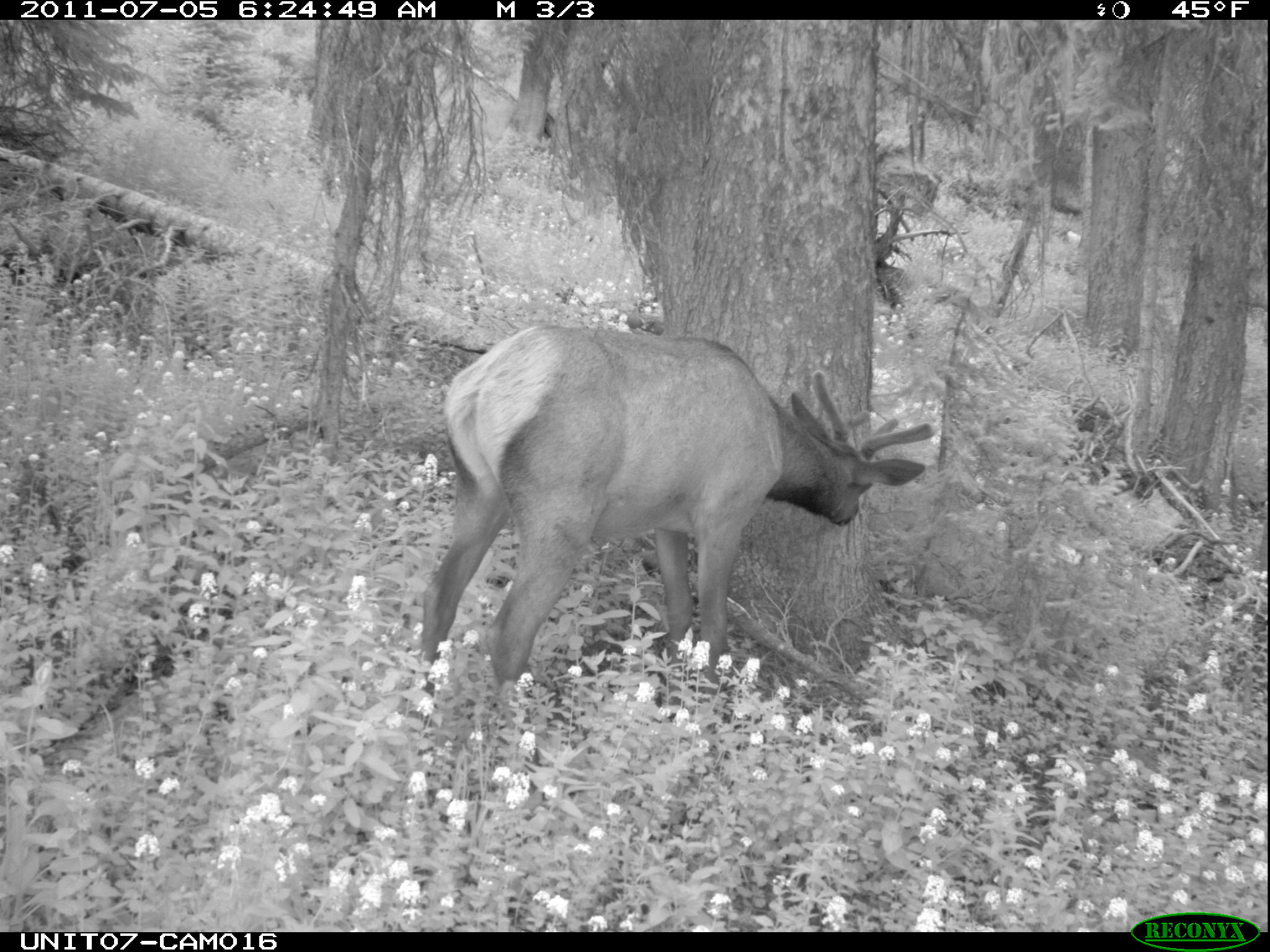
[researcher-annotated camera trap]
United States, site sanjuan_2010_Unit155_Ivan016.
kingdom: Animalia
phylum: Chordata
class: Mammalia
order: Artiodactyla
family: Cervidae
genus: Cervus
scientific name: Cervus elaphus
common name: red deer